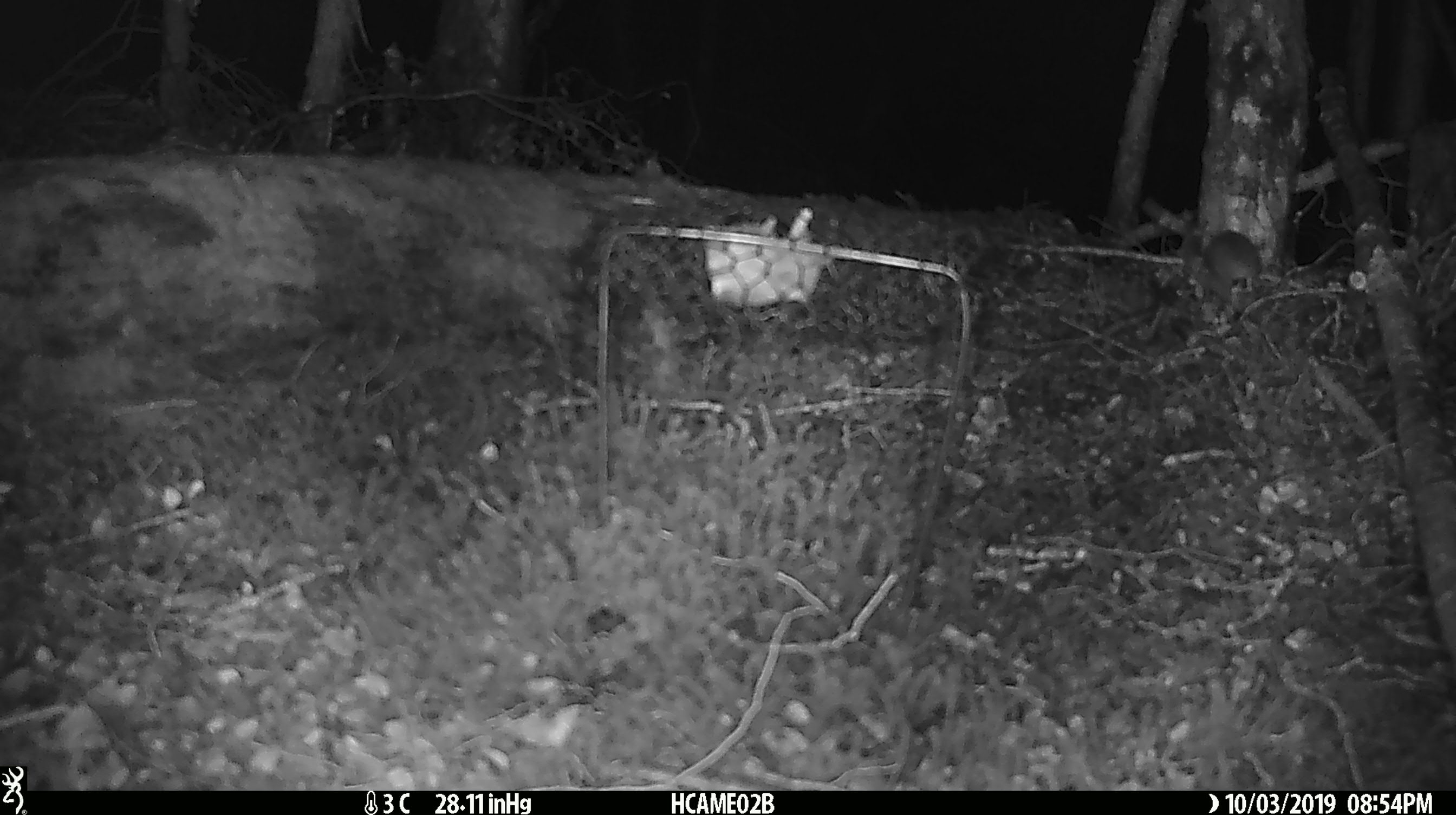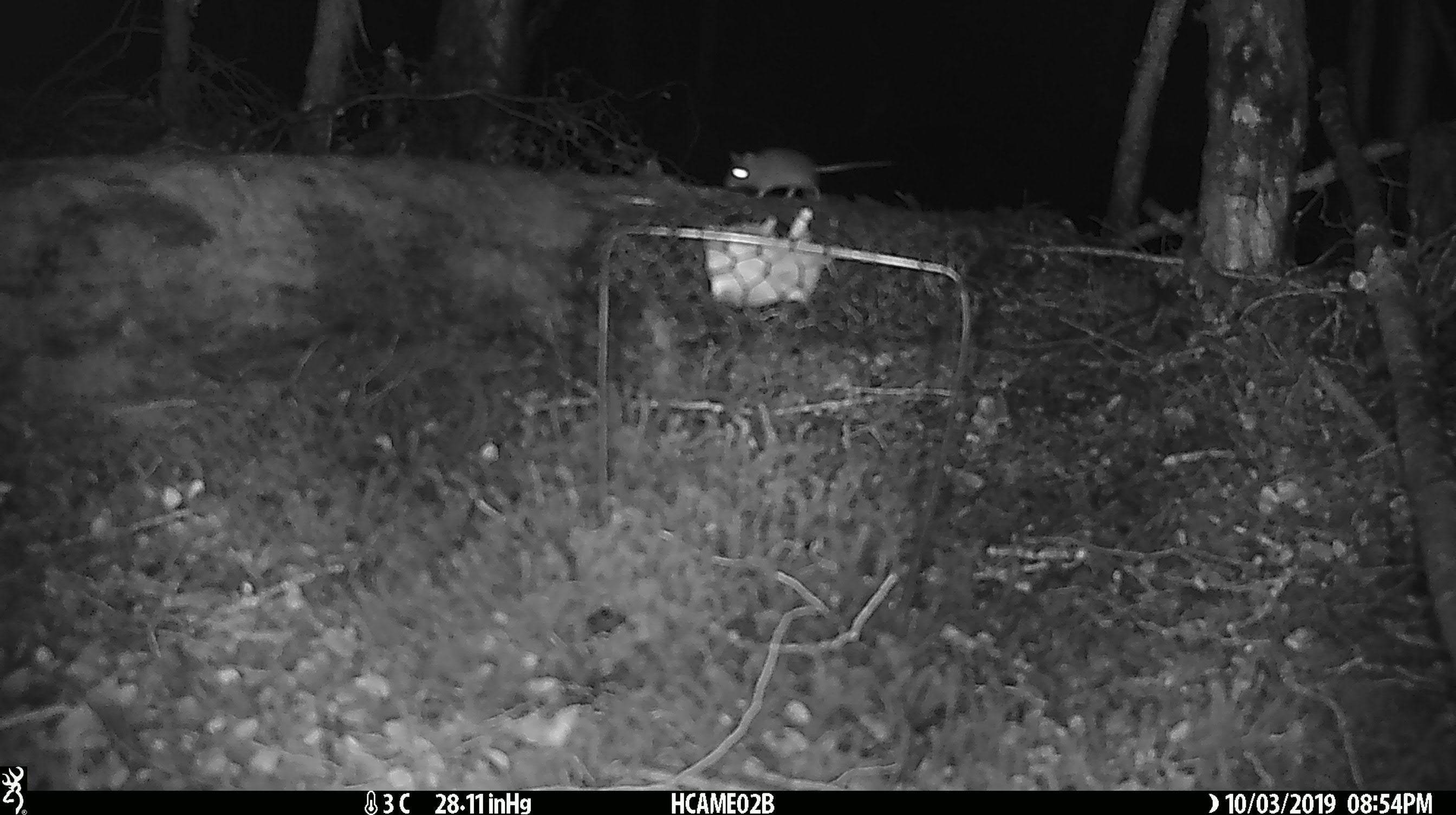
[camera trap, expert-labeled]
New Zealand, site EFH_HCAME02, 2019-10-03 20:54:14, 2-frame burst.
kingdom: Animalia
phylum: Chordata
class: Mammalia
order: Rodentia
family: Muridae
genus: Mus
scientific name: Mus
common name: mouse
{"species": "mouse (Mus)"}